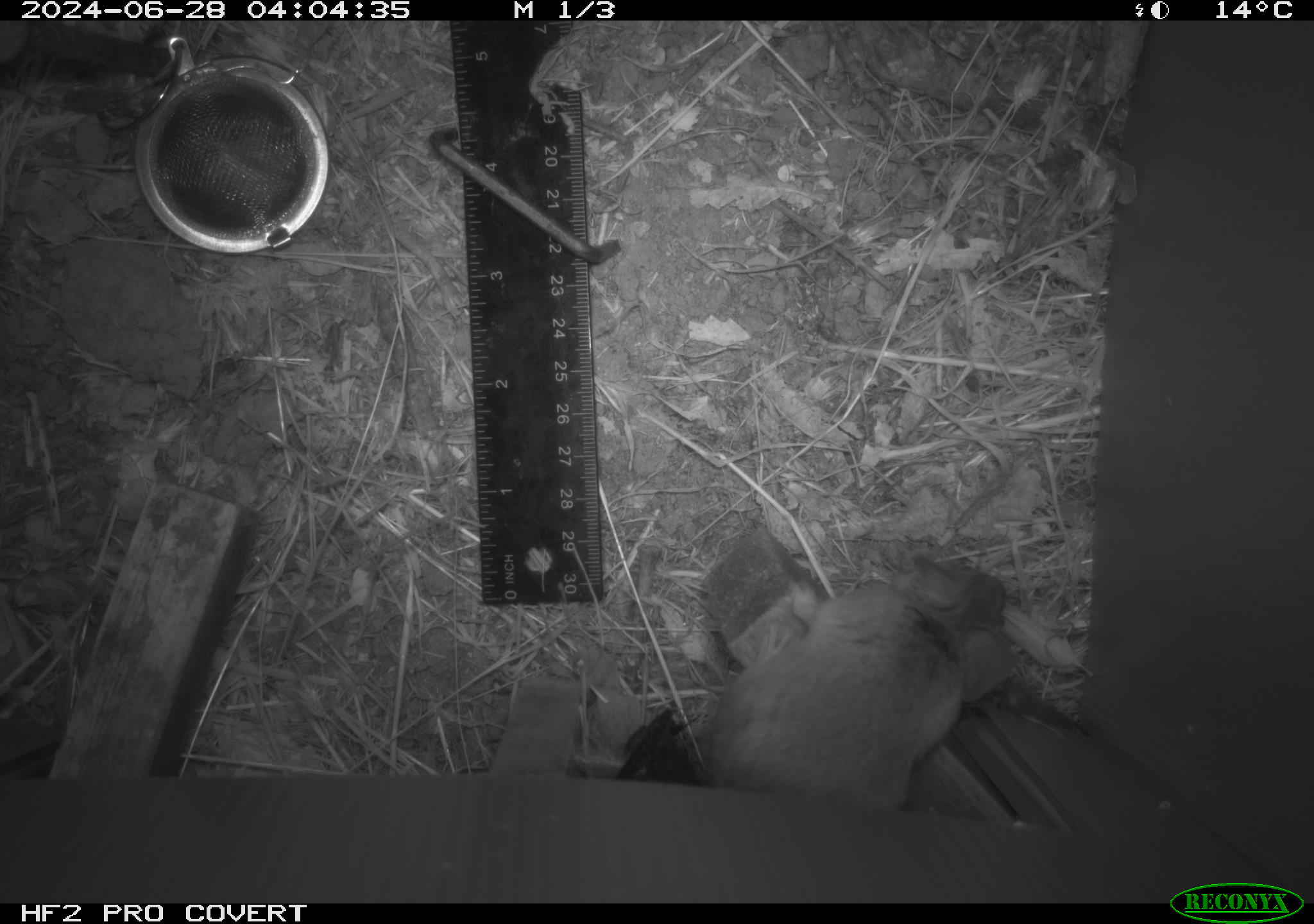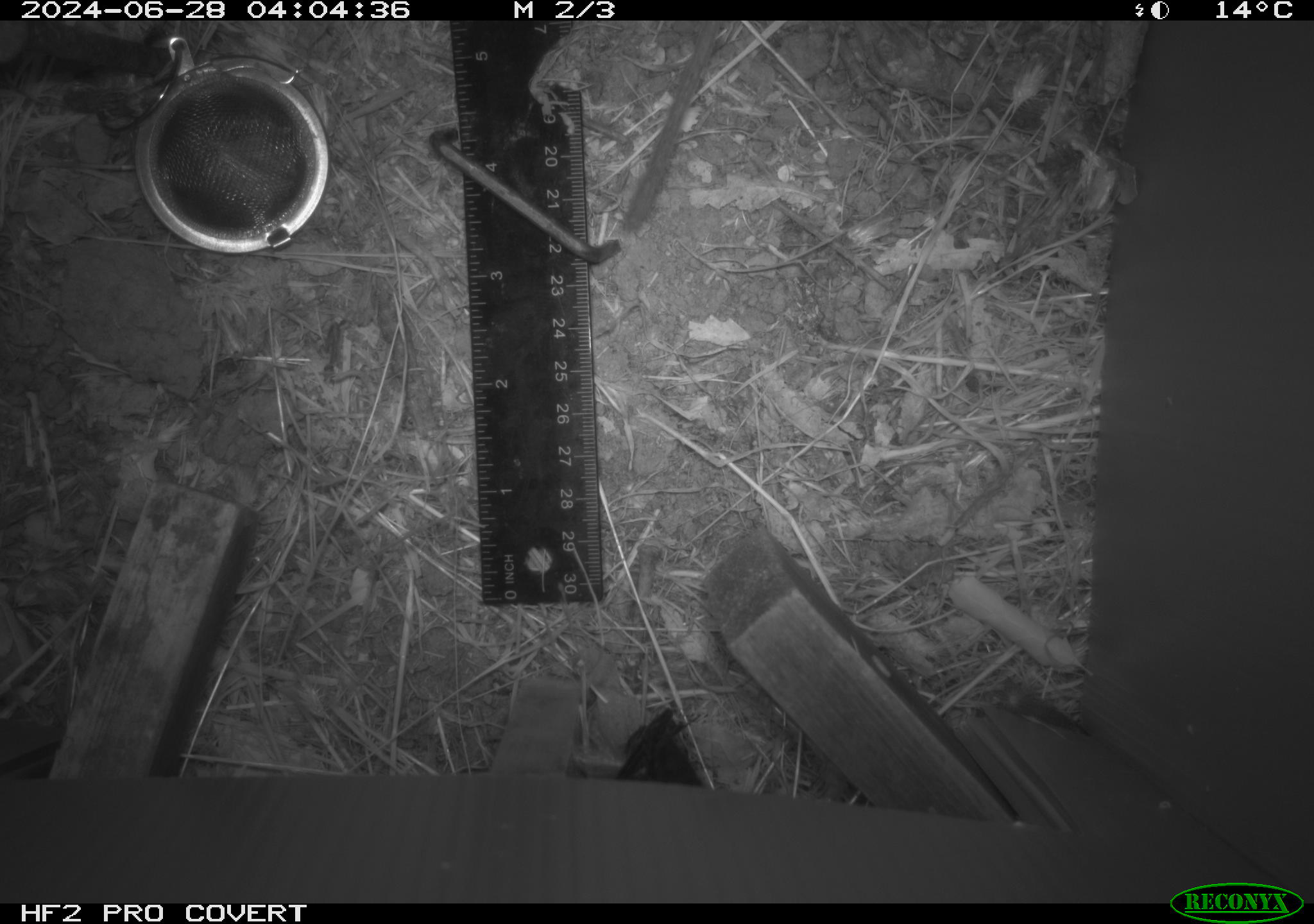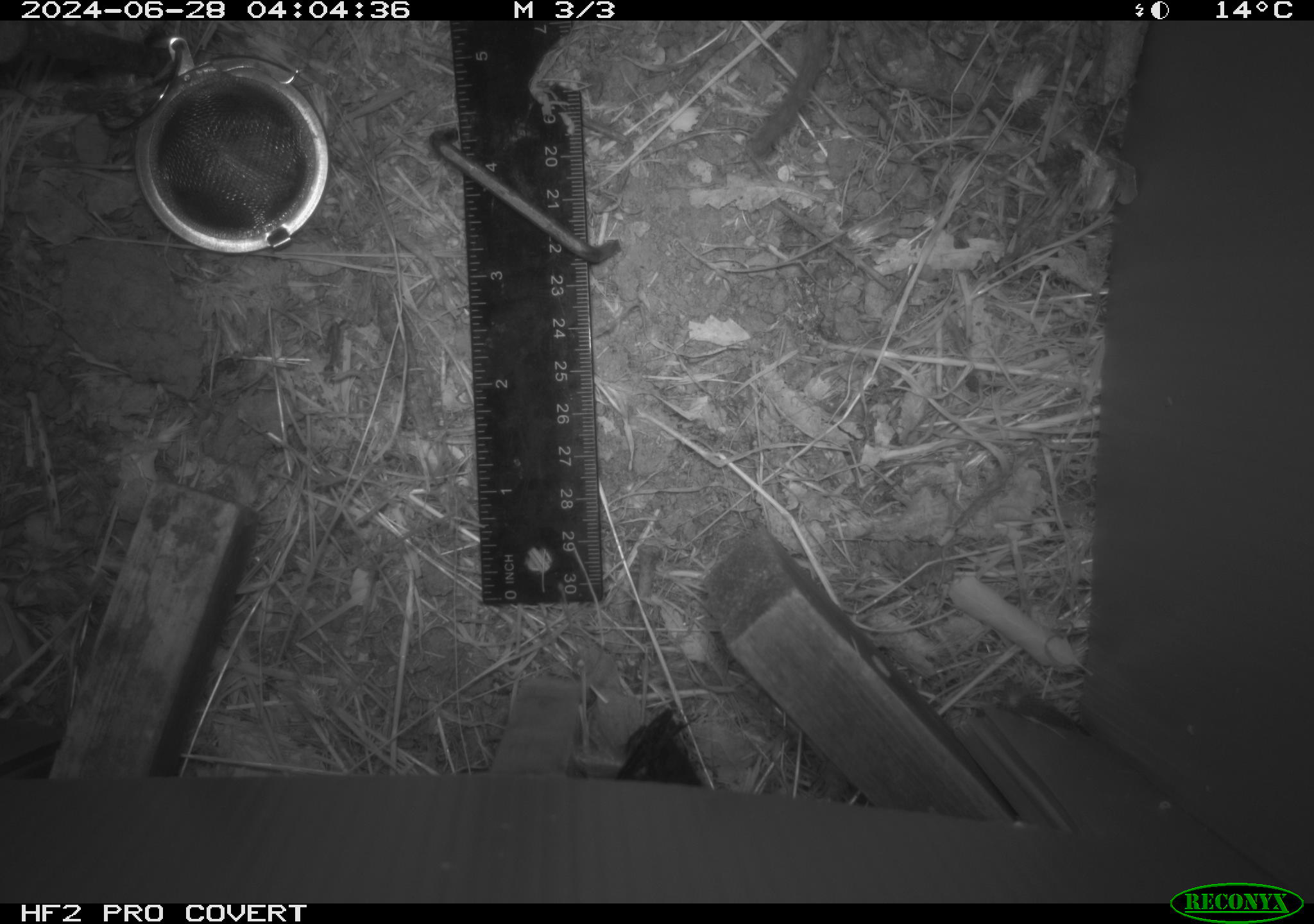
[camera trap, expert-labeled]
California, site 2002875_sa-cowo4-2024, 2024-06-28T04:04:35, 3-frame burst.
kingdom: Animalia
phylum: Chordata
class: Mammalia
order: Rodentia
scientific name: Rodentia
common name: rodent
Rodent (Rodentia).